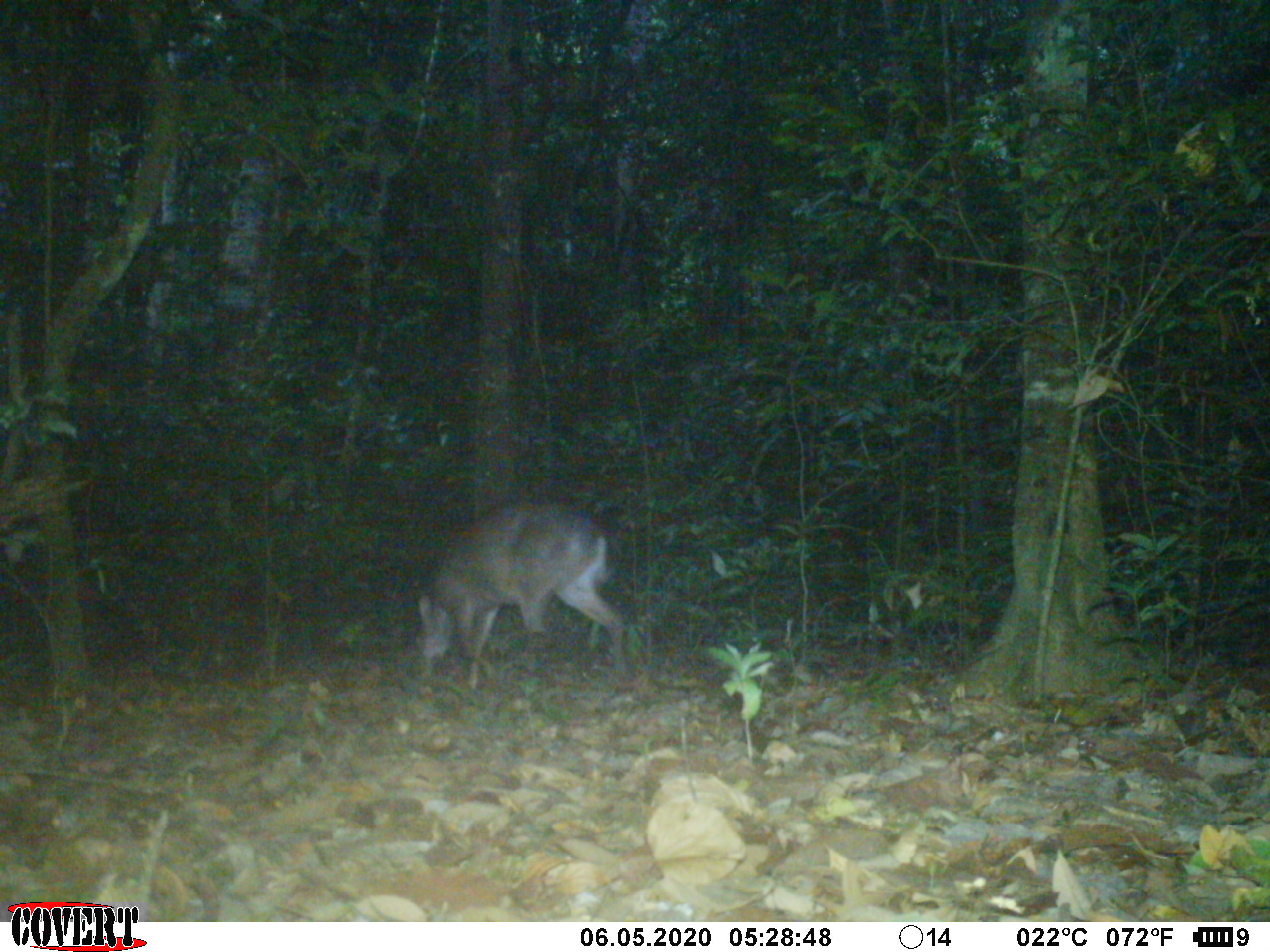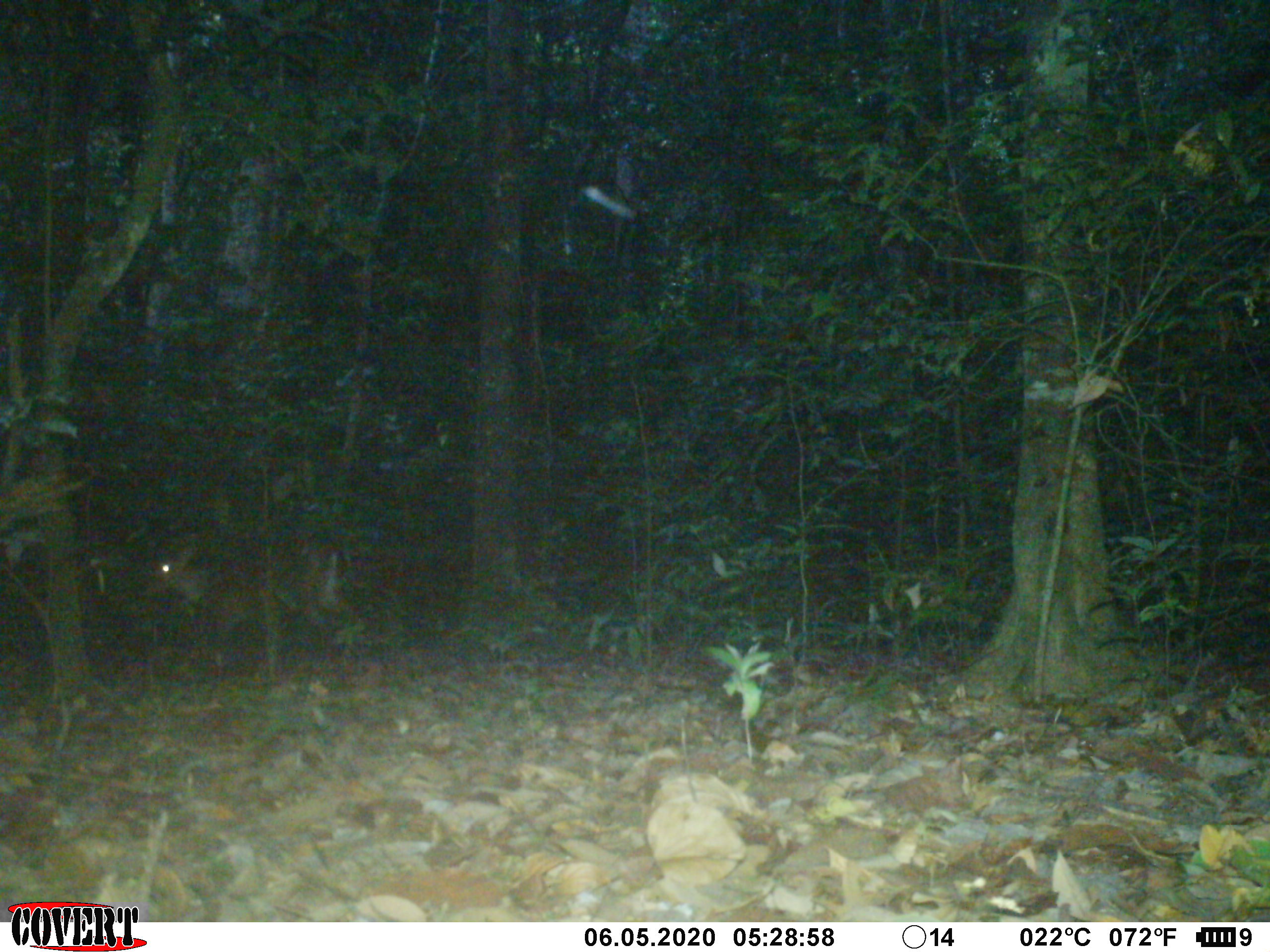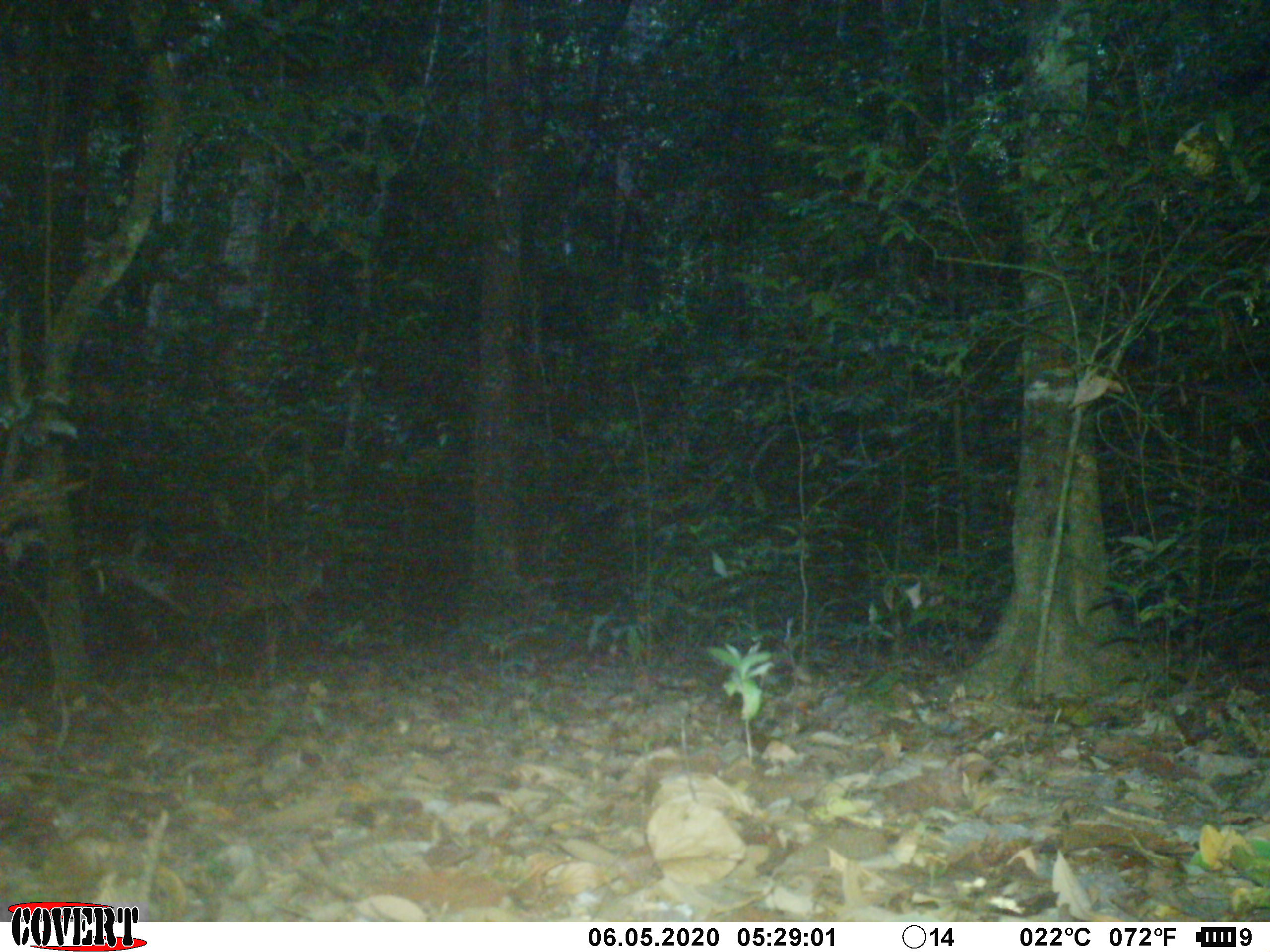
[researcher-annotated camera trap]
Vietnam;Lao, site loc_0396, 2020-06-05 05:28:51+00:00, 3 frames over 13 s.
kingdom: Animalia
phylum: Chordata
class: Mammalia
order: Artiodactyla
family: Cervidae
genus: Muntiacus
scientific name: Muntiacus vuquangensis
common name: large-antlered muntjac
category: large antlered muntjac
Large antlered muntjac (large-antlered muntjac) (Muntiacus vuquangensis). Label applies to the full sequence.